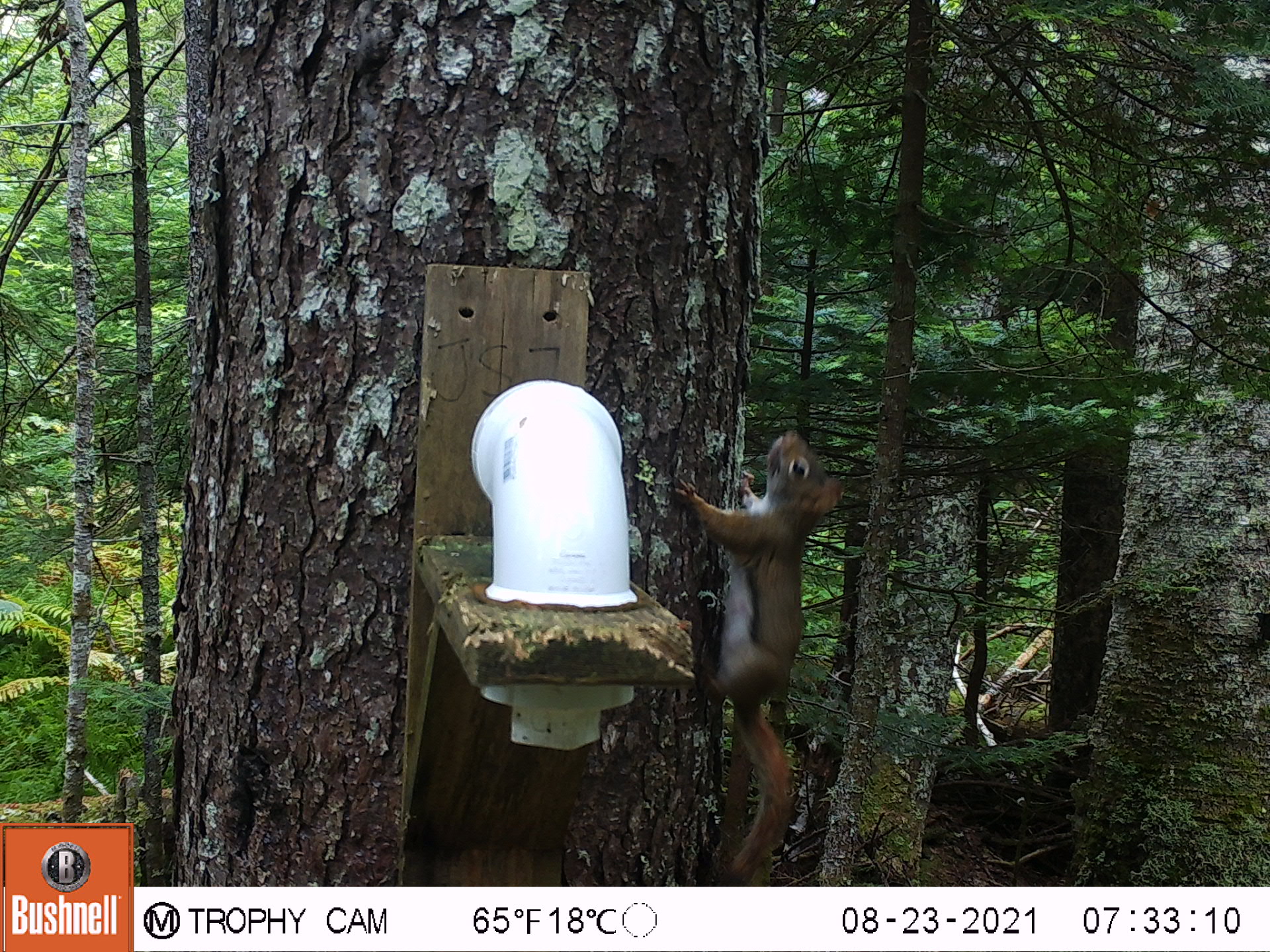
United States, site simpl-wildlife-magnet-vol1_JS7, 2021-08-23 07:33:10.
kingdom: Animalia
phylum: Chordata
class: Mammalia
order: Rodentia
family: Sciuridae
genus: Tamiasciurus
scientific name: Tamiasciurus hudsonicus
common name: red squirrel